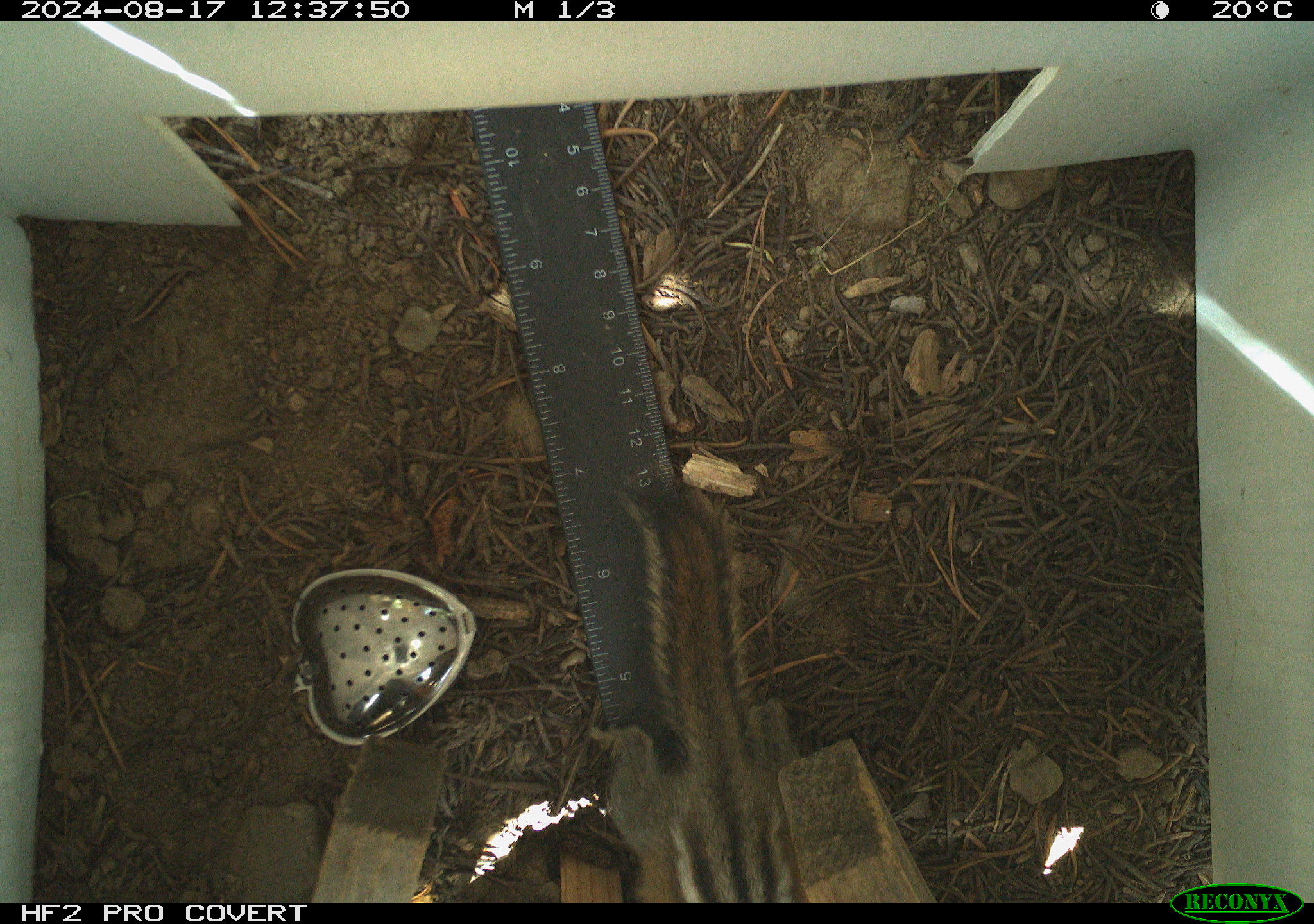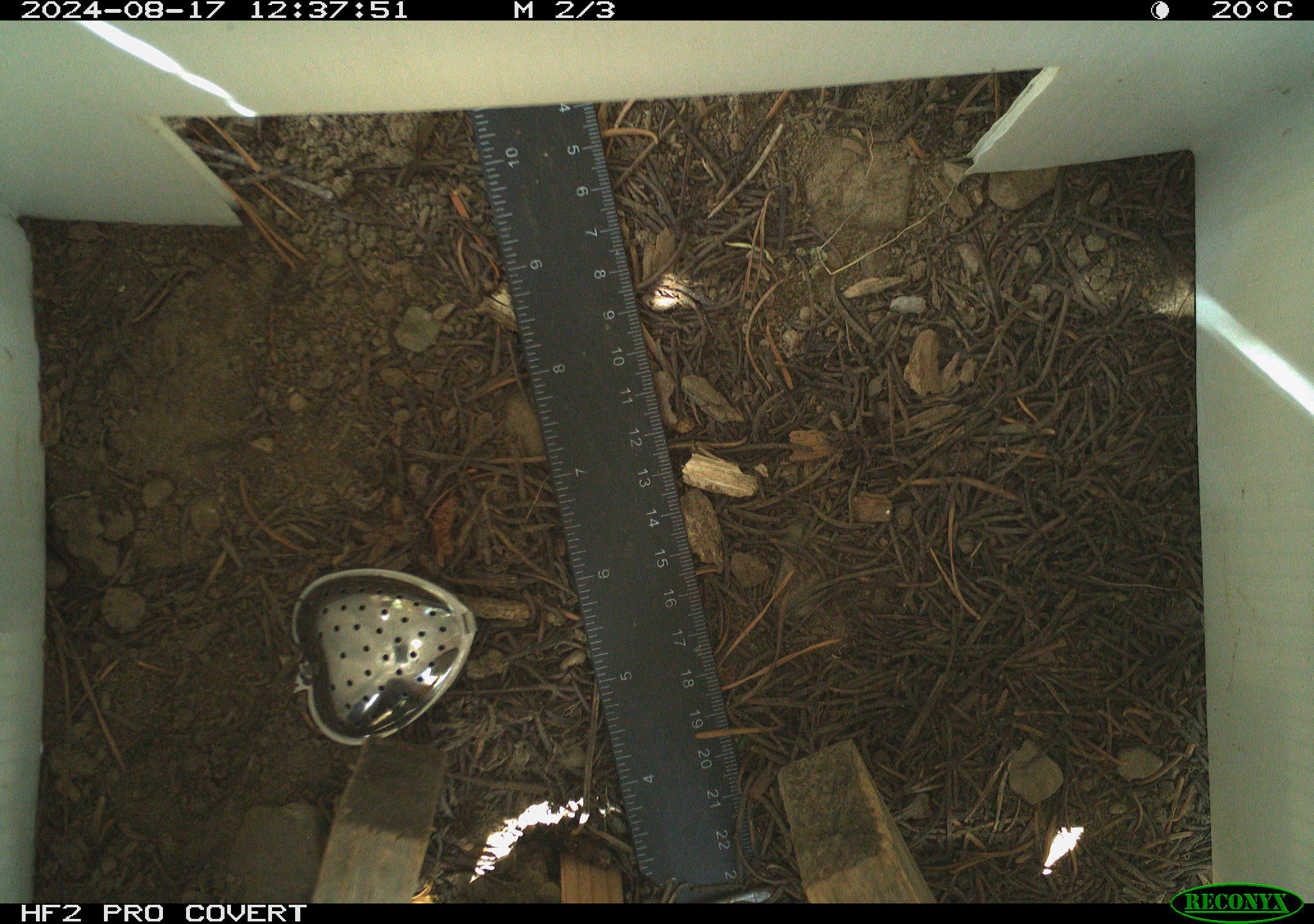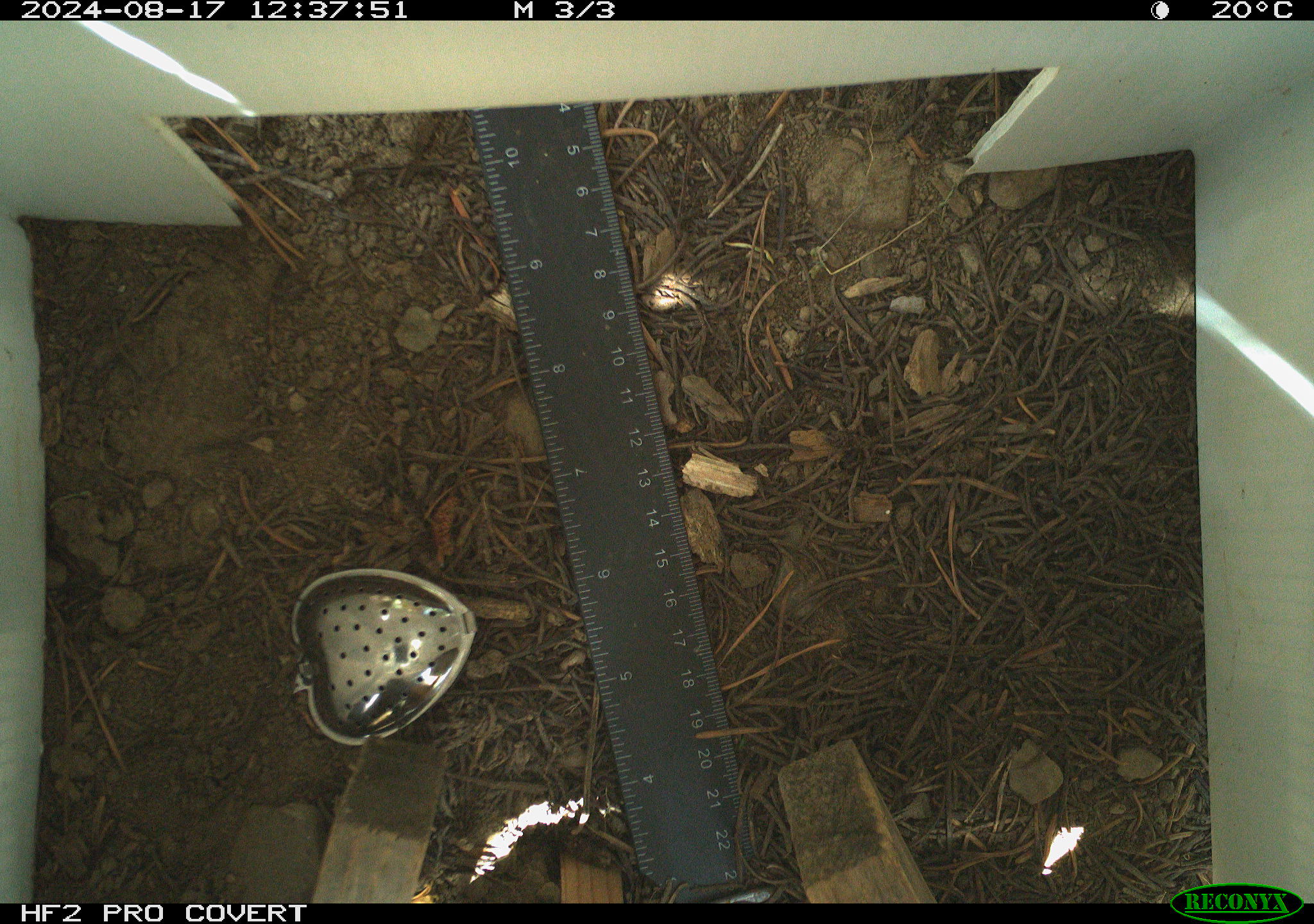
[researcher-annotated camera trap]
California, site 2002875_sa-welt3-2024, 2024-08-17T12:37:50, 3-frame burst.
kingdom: Animalia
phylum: Chordata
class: Mammalia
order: Rodentia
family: Sciuridae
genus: Neotamias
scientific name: Neotamias quadrimaculatus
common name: long-eared chipmunk